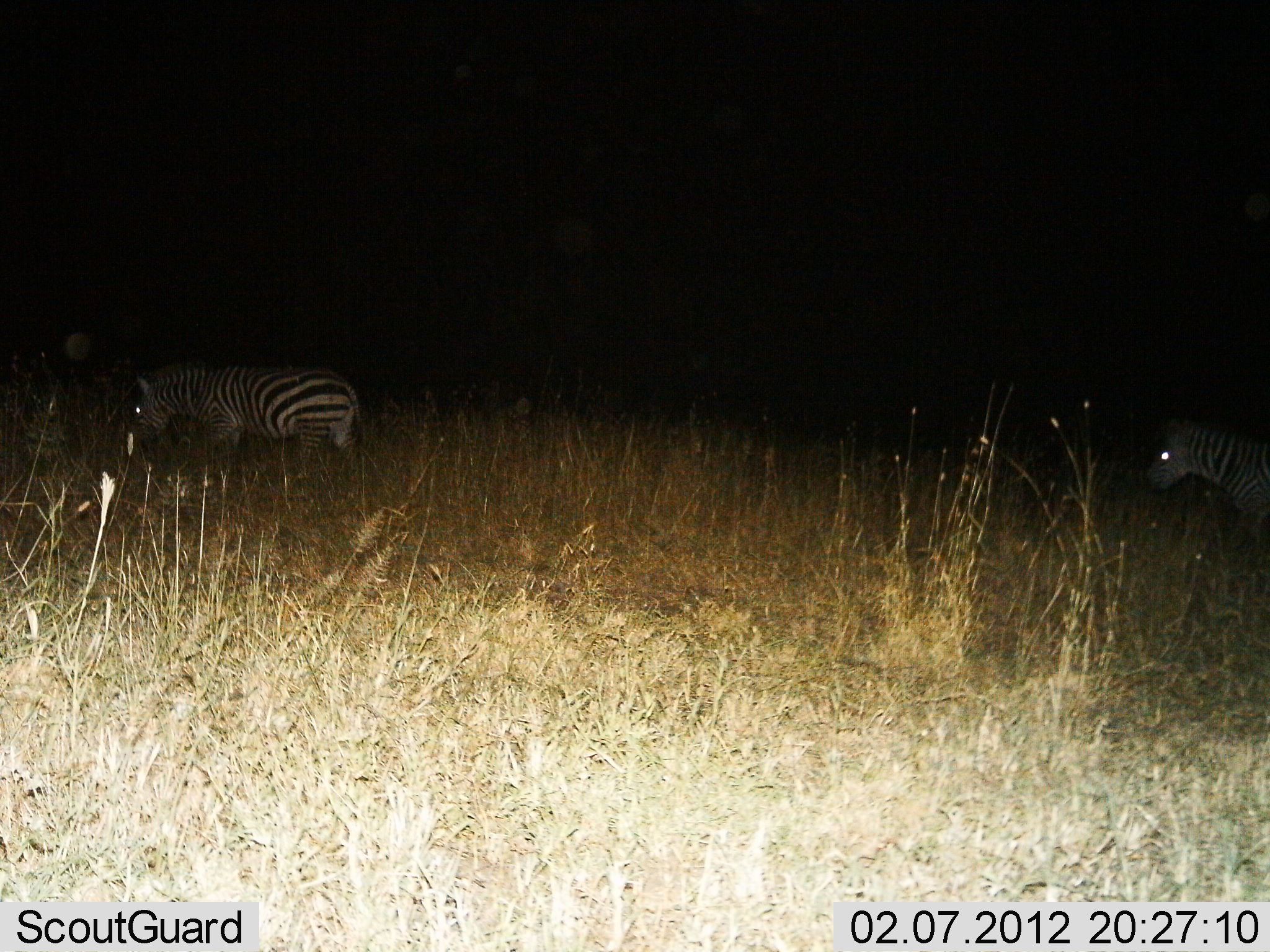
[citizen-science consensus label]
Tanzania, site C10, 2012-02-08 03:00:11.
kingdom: Animalia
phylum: Chordata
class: Mammalia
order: Perissodactyla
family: Equidae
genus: Equus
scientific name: Equus quagga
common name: plains zebra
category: zebra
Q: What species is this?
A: Zebra (plains zebra) (Equus quagga).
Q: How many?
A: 2.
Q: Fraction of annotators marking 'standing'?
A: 29%.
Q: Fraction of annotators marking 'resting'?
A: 0%.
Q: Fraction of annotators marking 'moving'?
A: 65%.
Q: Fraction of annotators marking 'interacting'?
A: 0%.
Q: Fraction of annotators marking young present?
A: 0%.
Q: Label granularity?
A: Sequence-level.